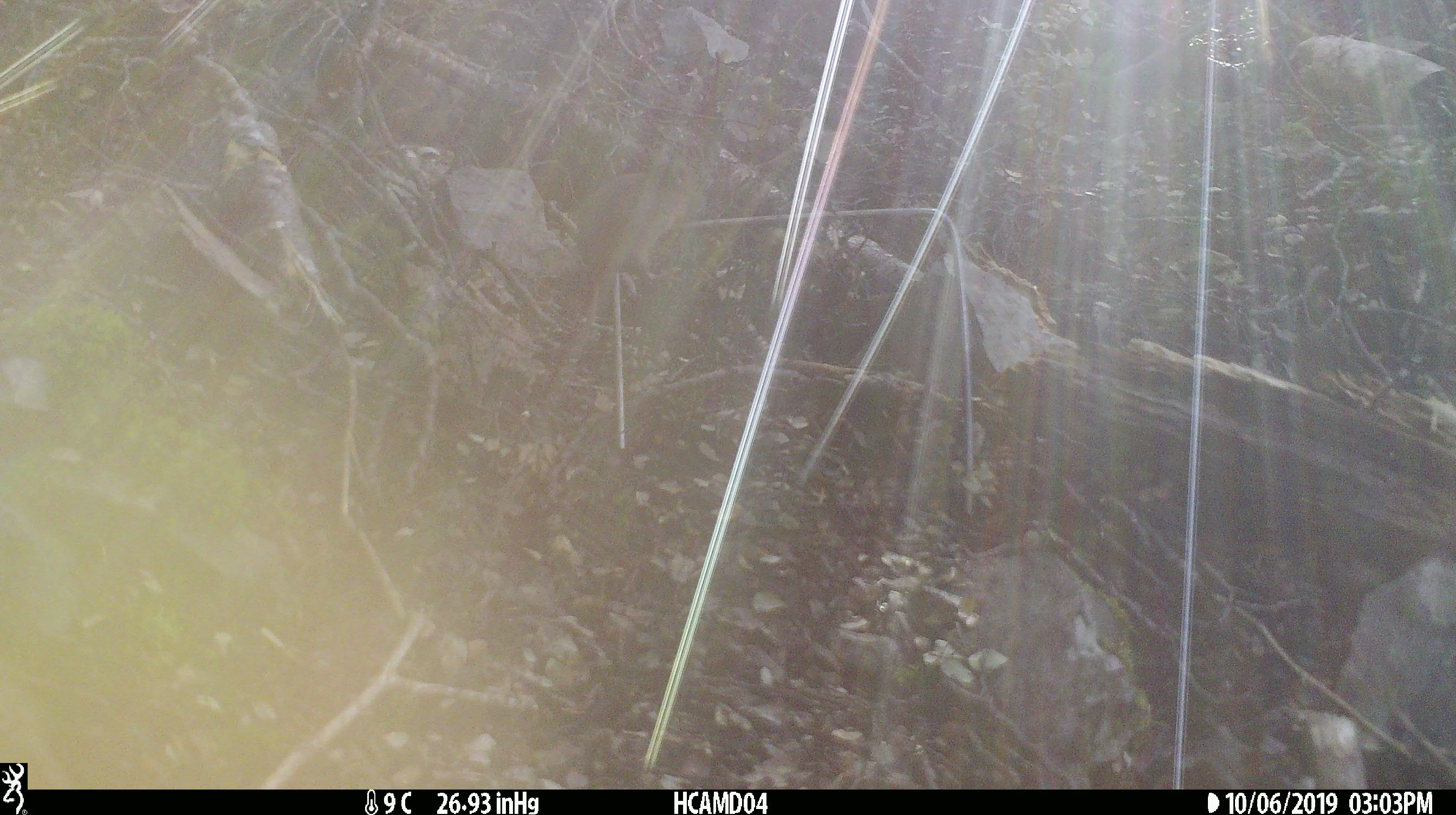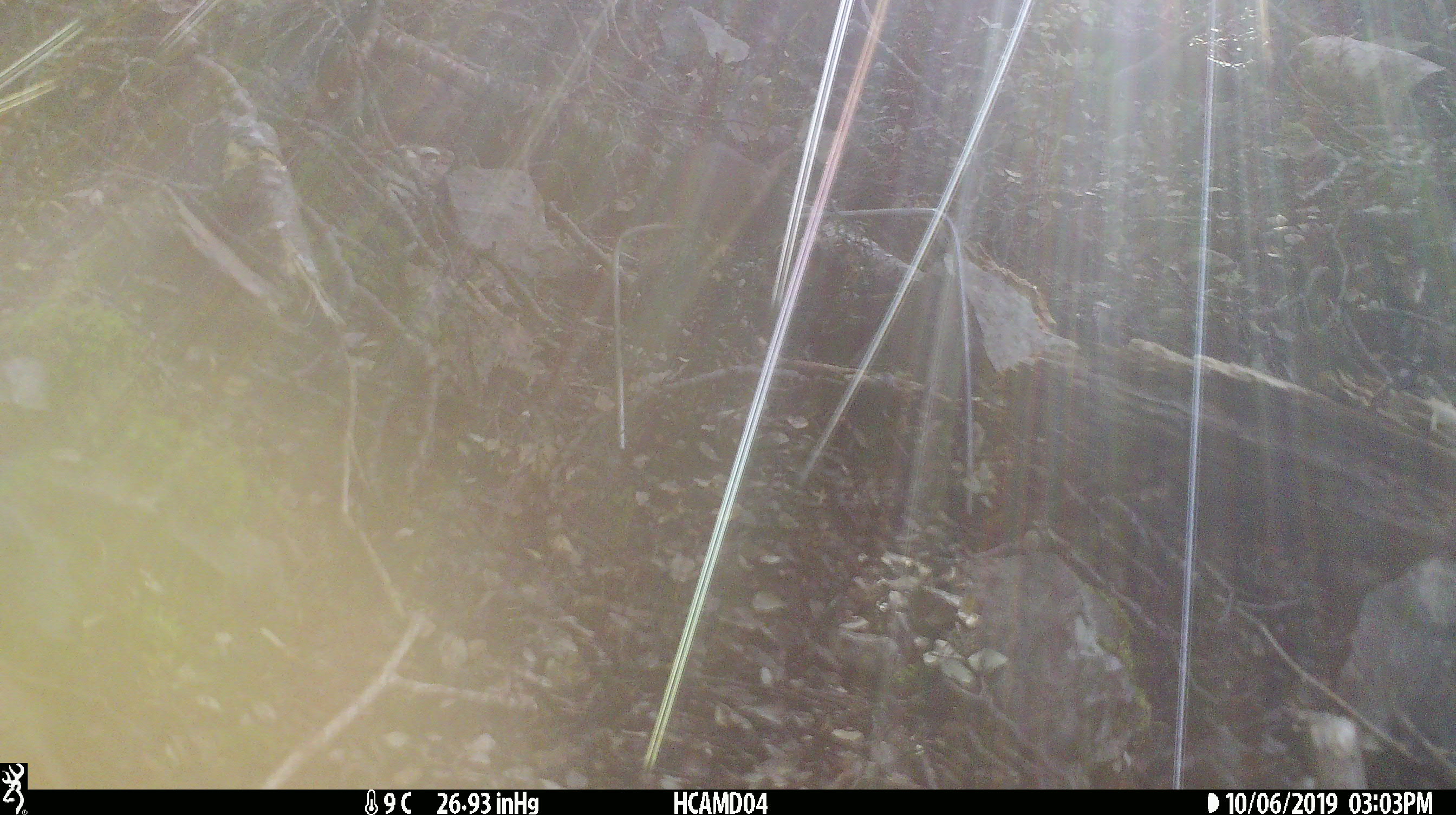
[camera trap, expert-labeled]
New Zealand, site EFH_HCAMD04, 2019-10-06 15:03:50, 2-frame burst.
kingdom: Animalia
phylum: Chordata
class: Mammalia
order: Rodentia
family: Muridae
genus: Mus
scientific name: Mus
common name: mouse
Mouse (Mus).